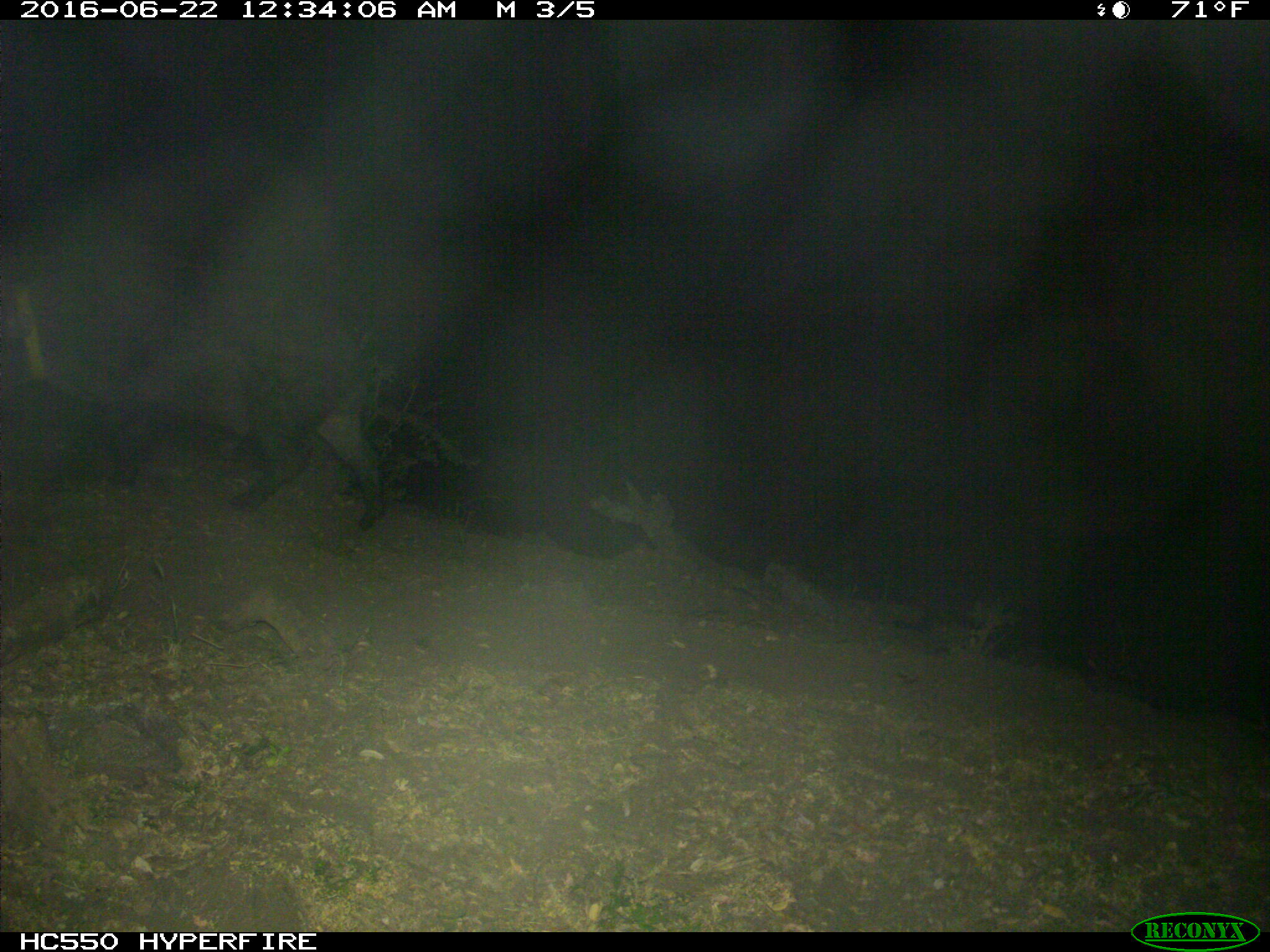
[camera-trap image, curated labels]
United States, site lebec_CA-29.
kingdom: Animalia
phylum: Chordata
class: Mammalia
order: Artiodactyla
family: Suidae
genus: Sus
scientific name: Sus scrofa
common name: wild boar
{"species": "Sus scrofa (wild boar)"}